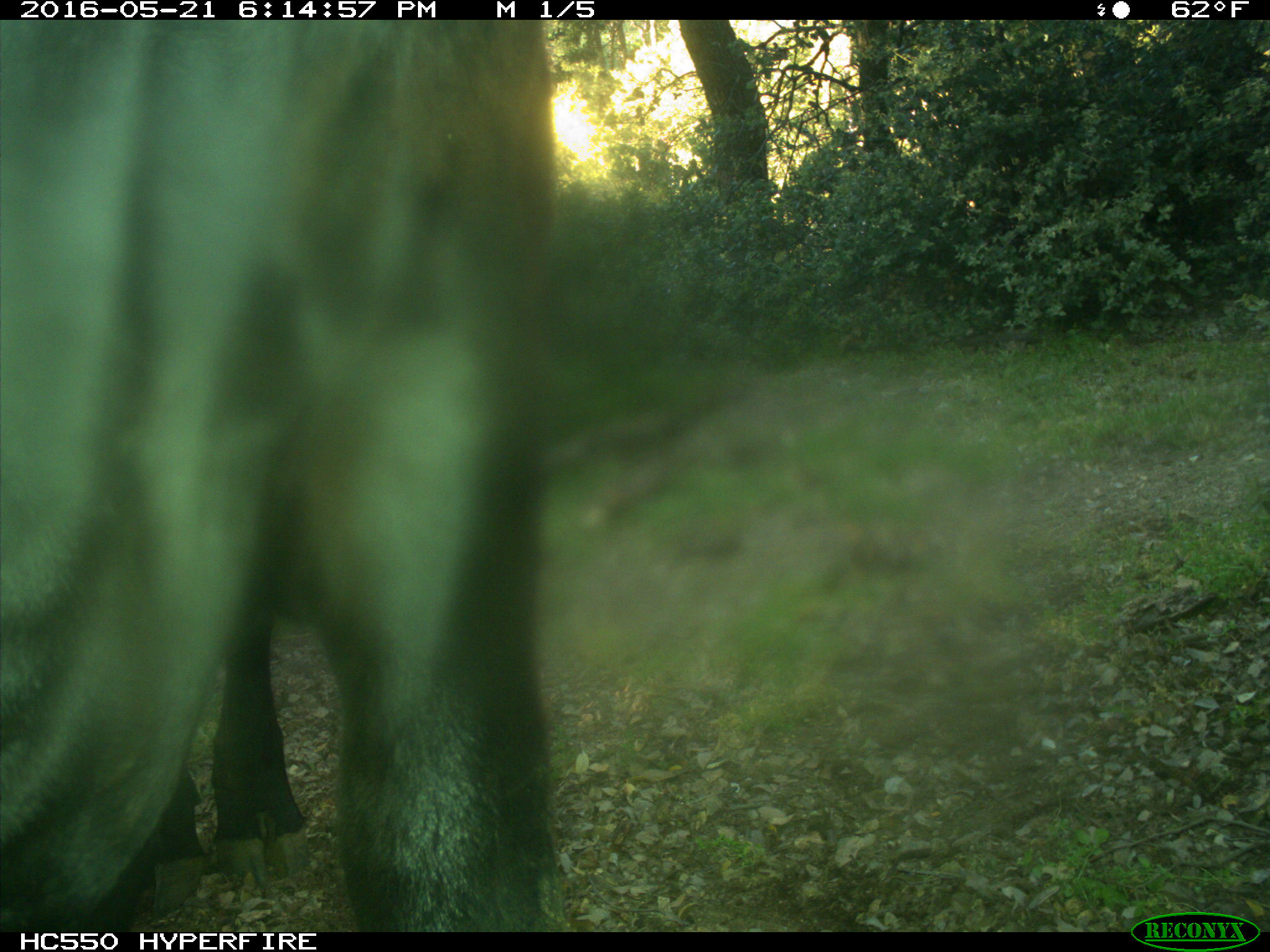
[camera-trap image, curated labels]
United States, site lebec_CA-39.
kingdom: Animalia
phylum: Chordata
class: Mammalia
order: Artiodactyla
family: Bovidae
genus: Bos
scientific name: Bos taurus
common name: domestic cow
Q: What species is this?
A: Bos taurus (domestic cow).